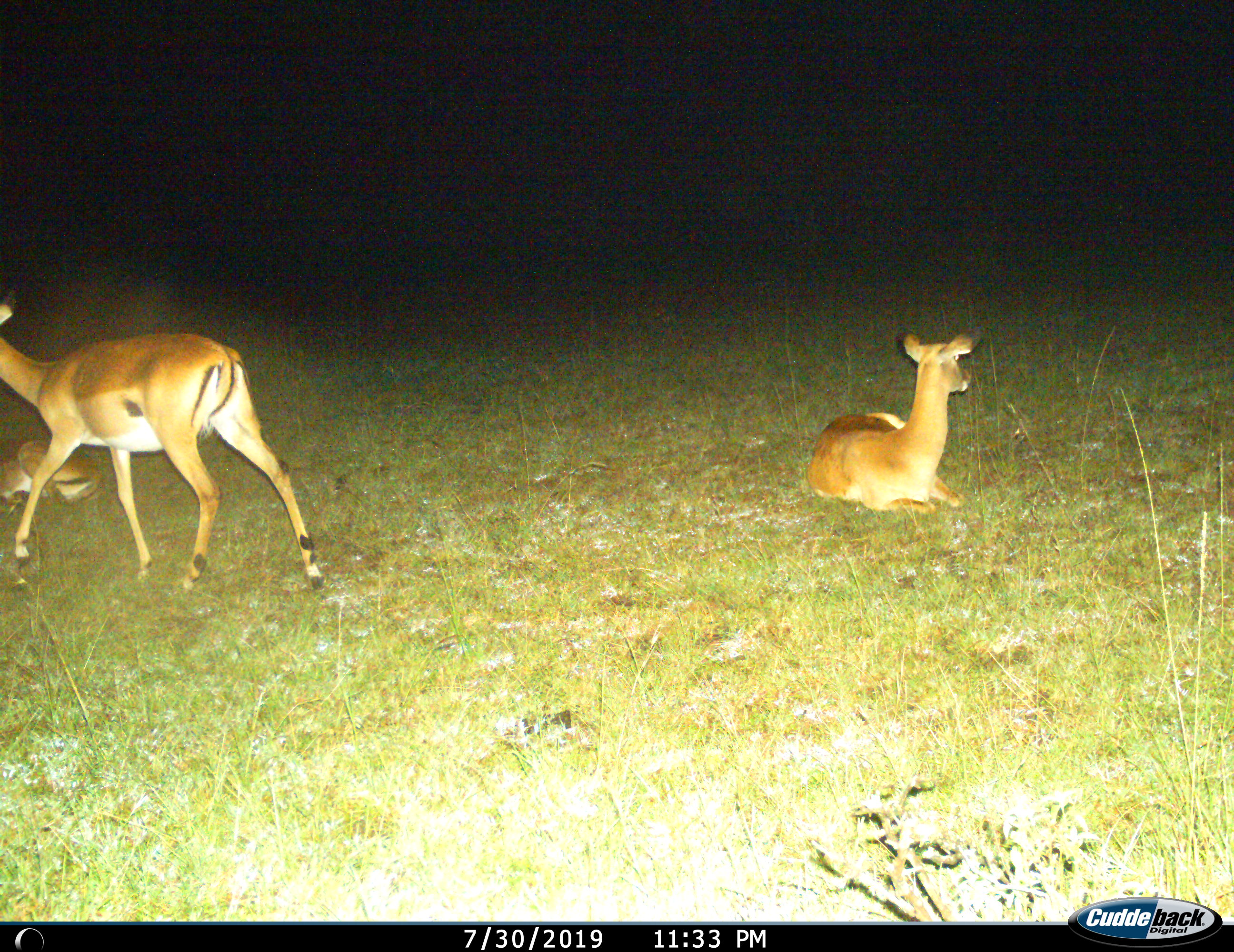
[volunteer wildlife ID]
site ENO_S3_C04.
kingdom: Animalia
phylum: Chordata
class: Mammalia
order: Artiodactyla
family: Bovidae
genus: Aepyceros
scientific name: Aepyceros melampus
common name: impala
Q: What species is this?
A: Impala (Aepyceros melampus).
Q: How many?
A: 3.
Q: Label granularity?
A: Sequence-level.